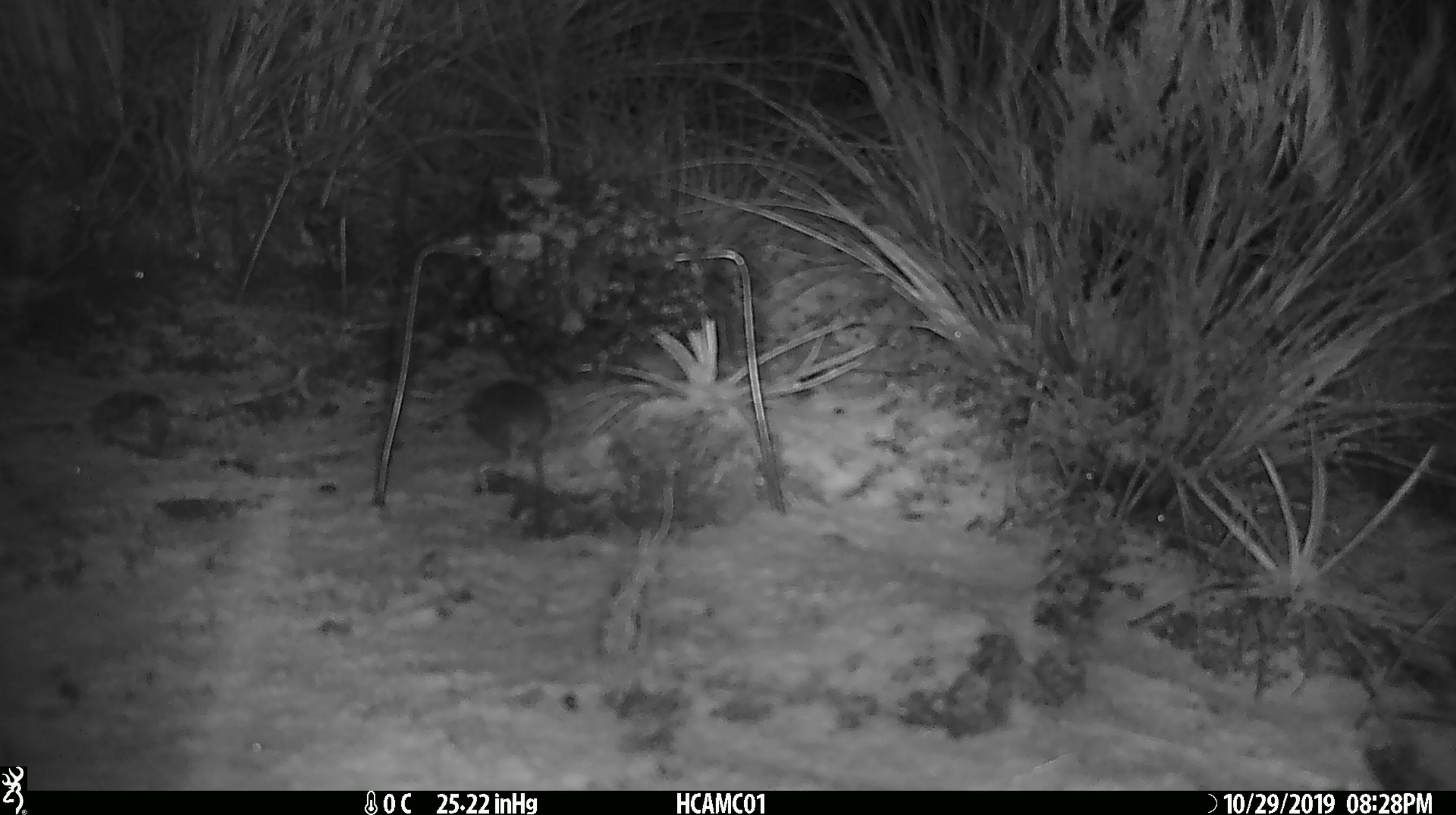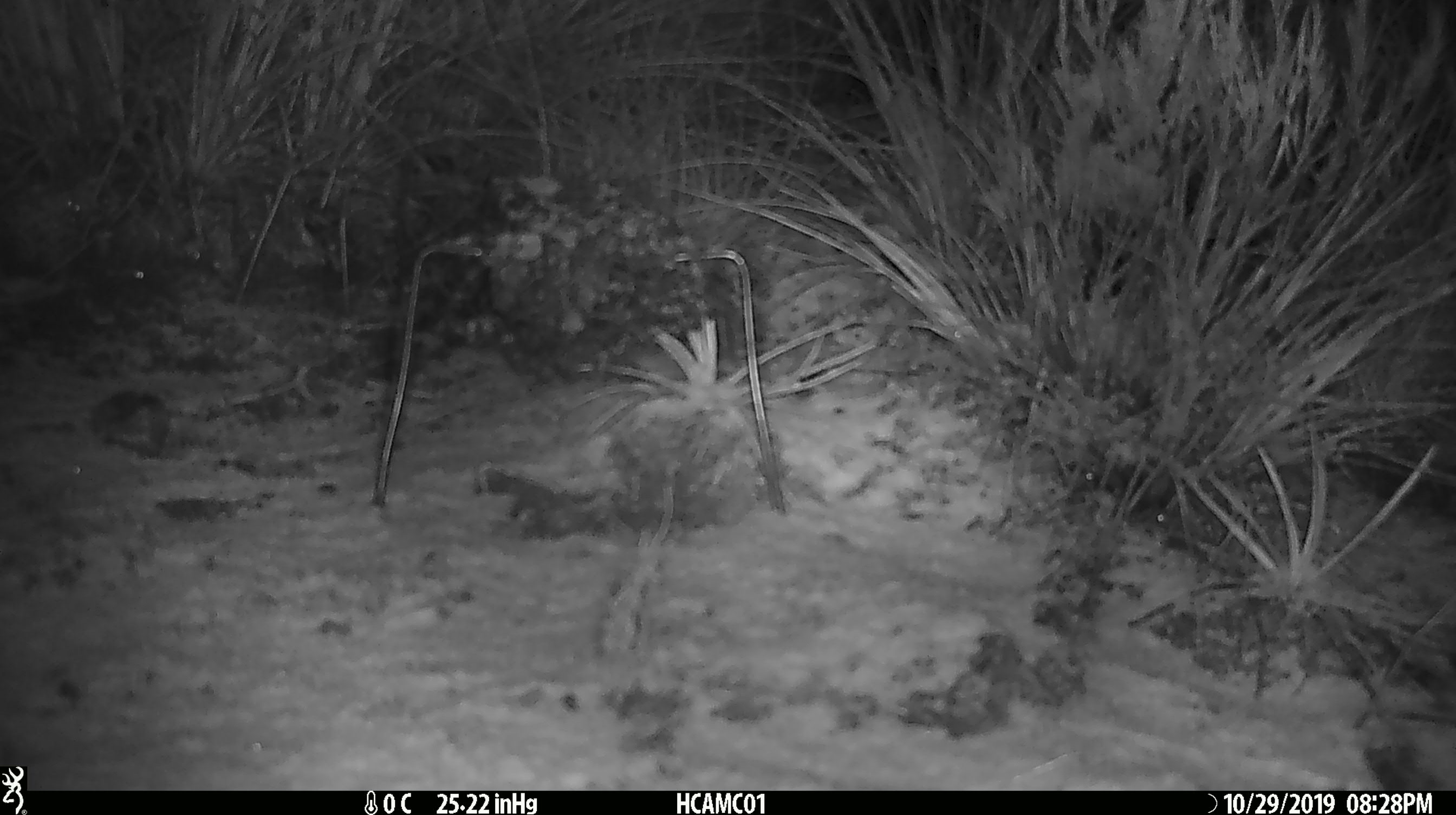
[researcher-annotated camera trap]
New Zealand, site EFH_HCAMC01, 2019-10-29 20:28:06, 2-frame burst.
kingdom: Animalia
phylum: Chordata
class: Mammalia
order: Rodentia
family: Muridae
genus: Mus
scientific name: Mus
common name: mouse